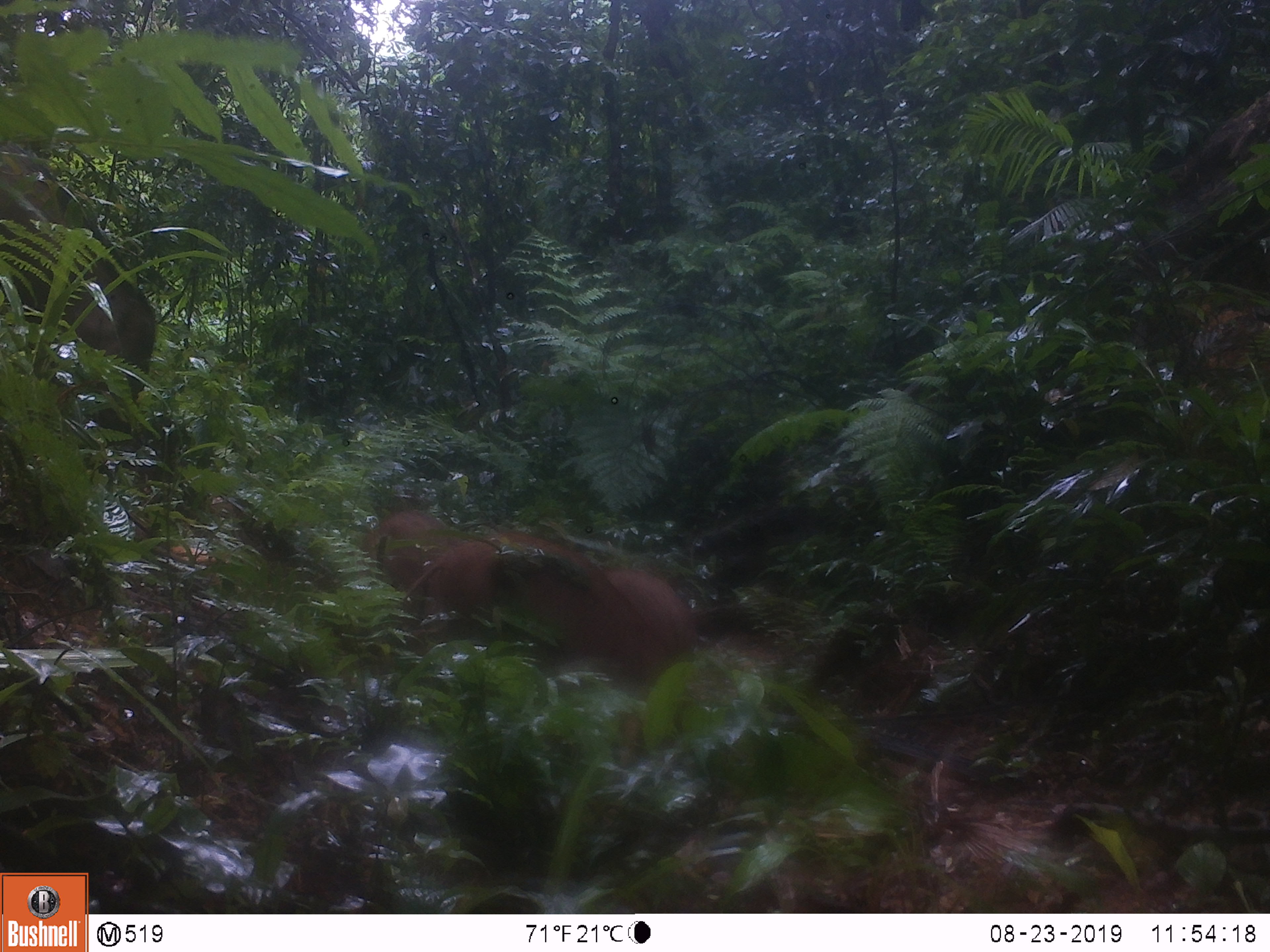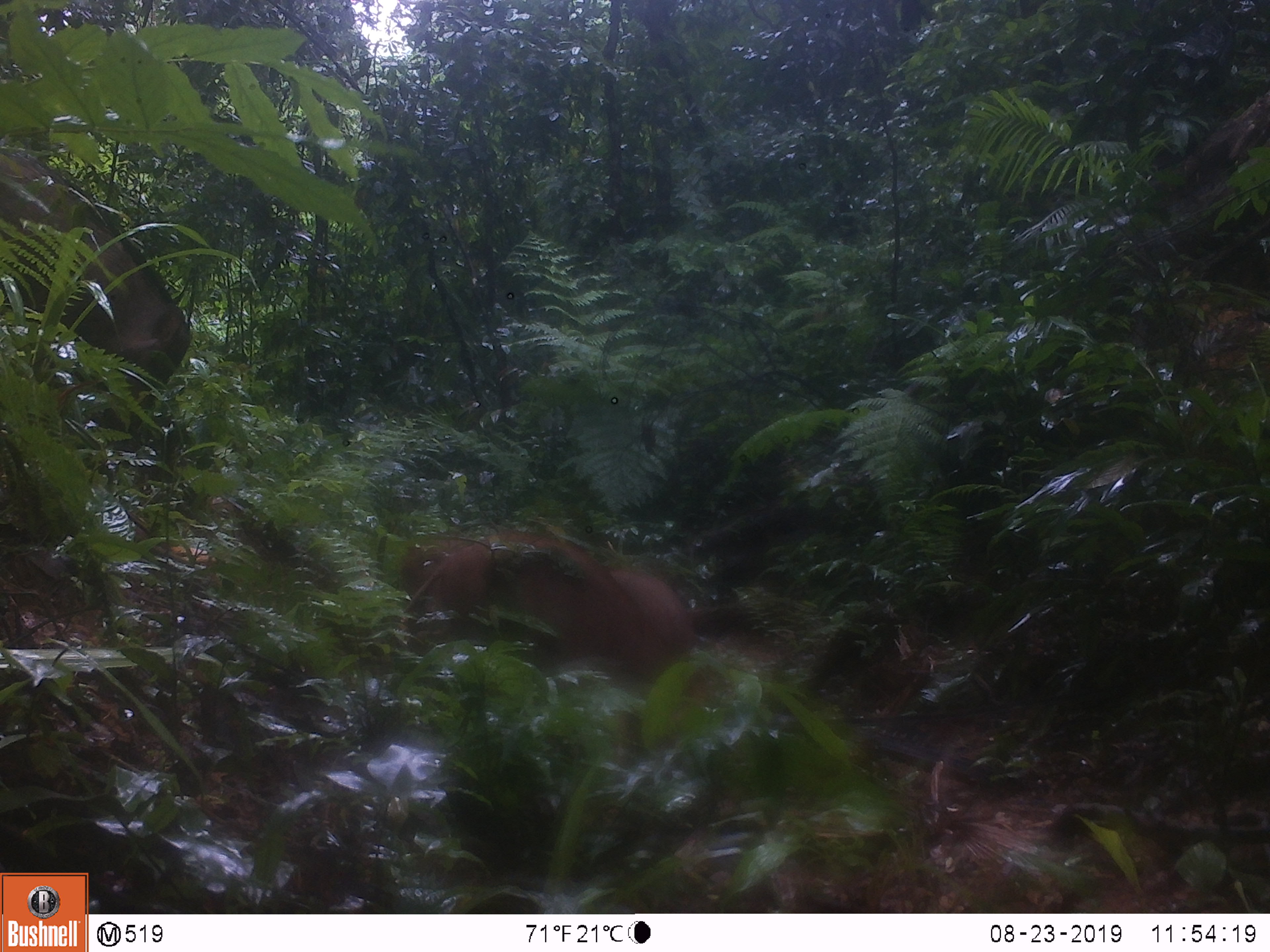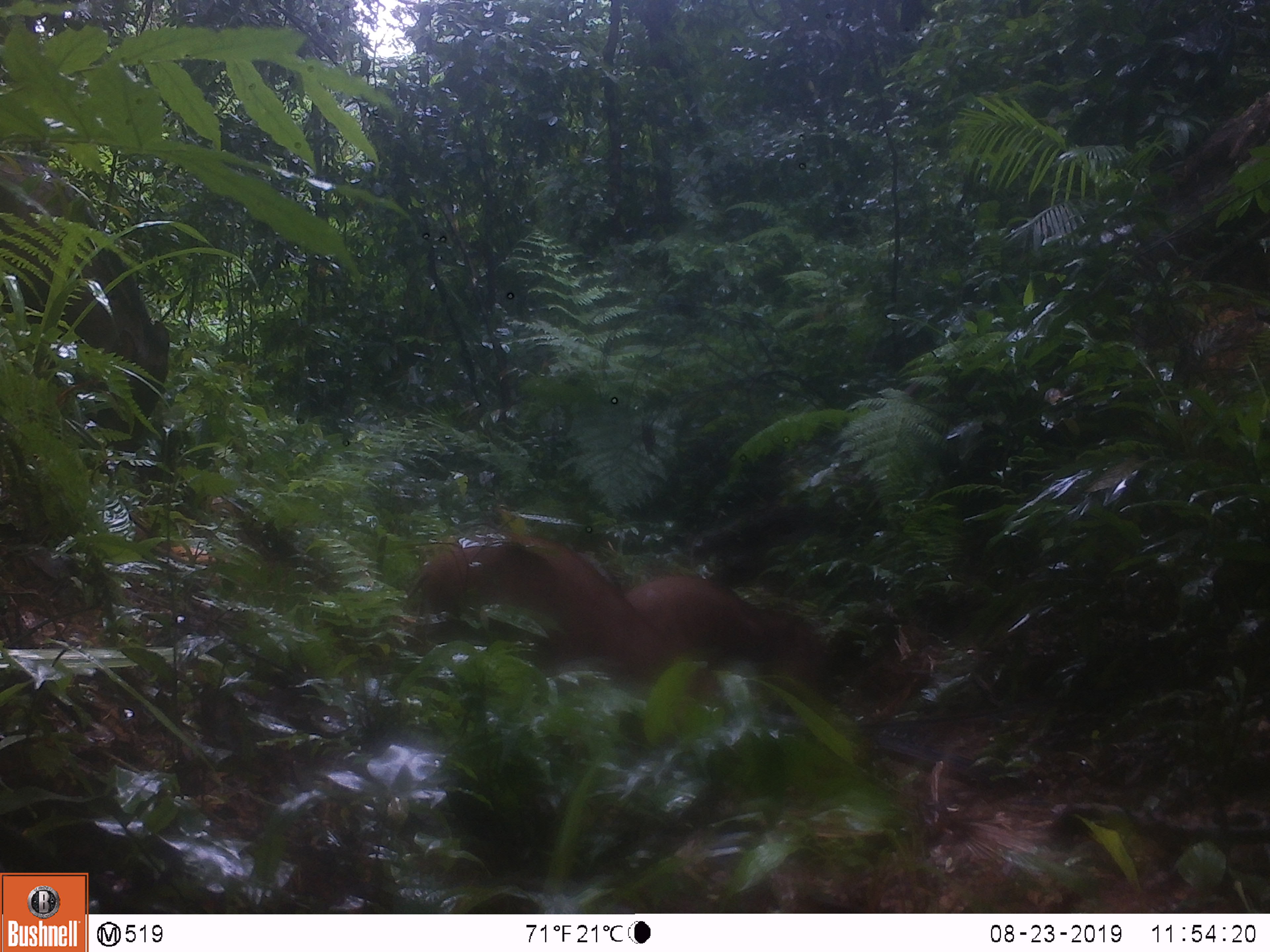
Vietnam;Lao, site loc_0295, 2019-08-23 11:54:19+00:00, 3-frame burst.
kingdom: Animalia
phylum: Chordata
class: Mammalia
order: Artiodactyla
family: Suidae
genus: Sus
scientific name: Sus scrofa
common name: eurasian wild pig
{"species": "eurasian wild pig (Sus scrofa)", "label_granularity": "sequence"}